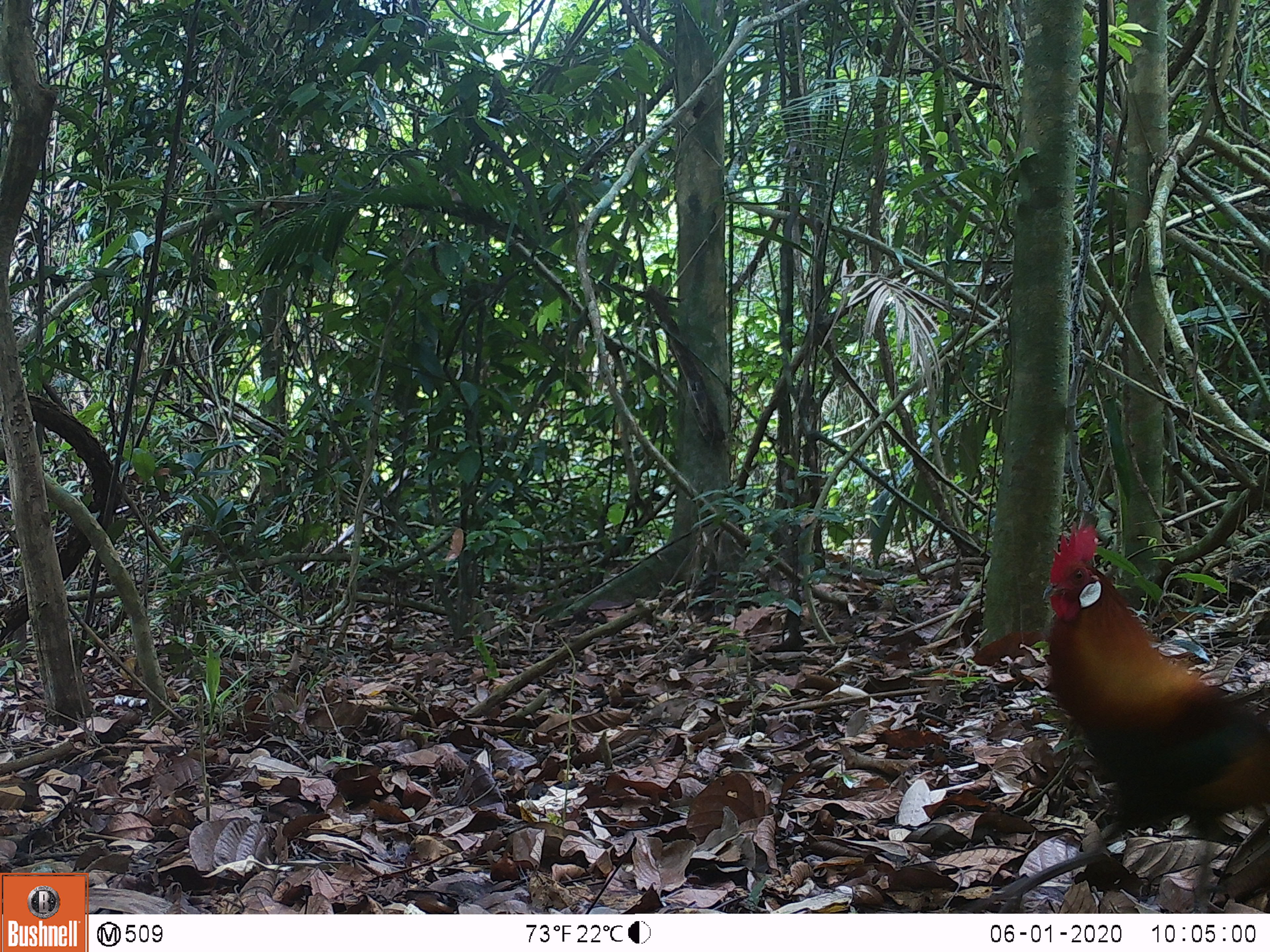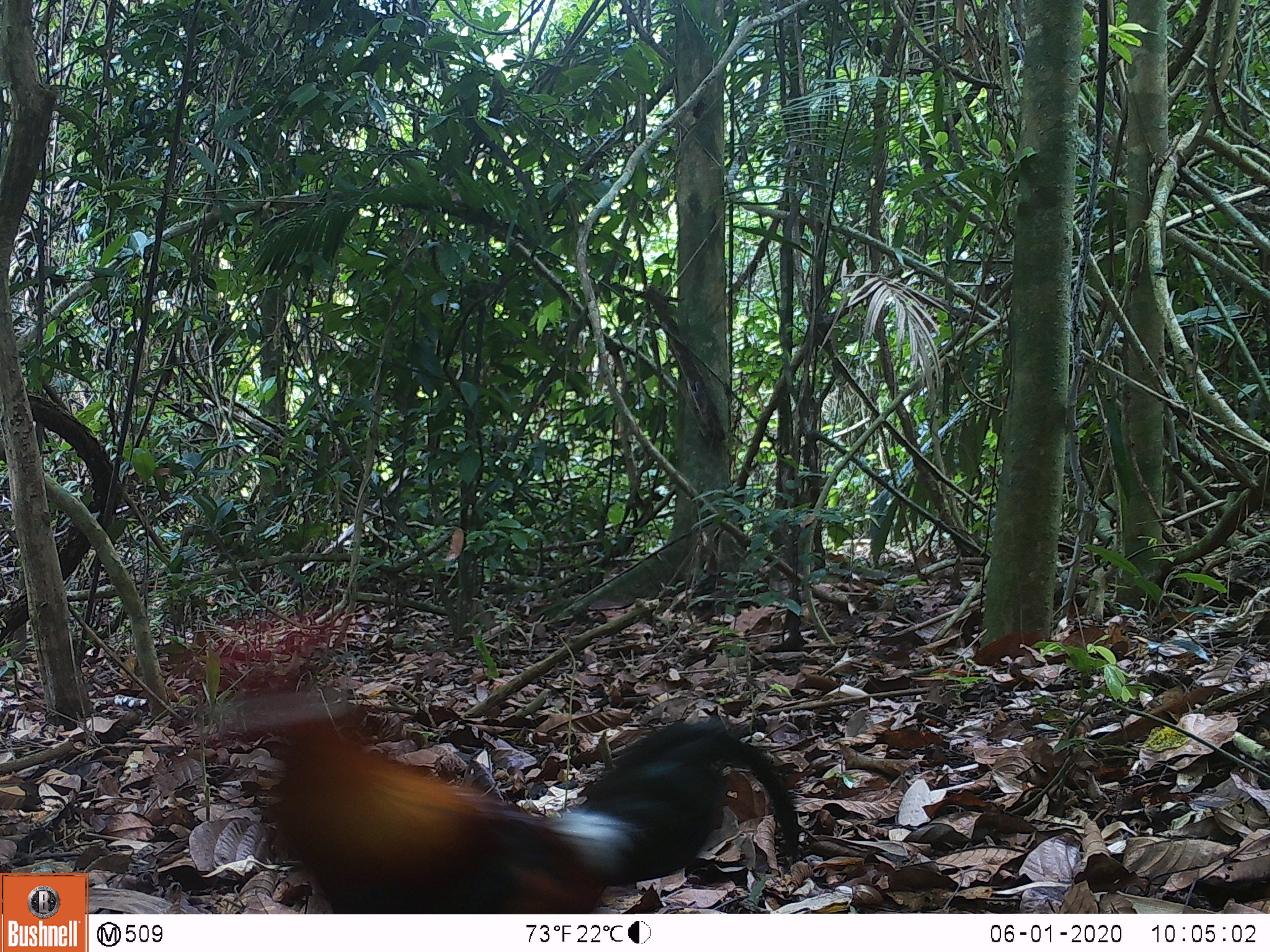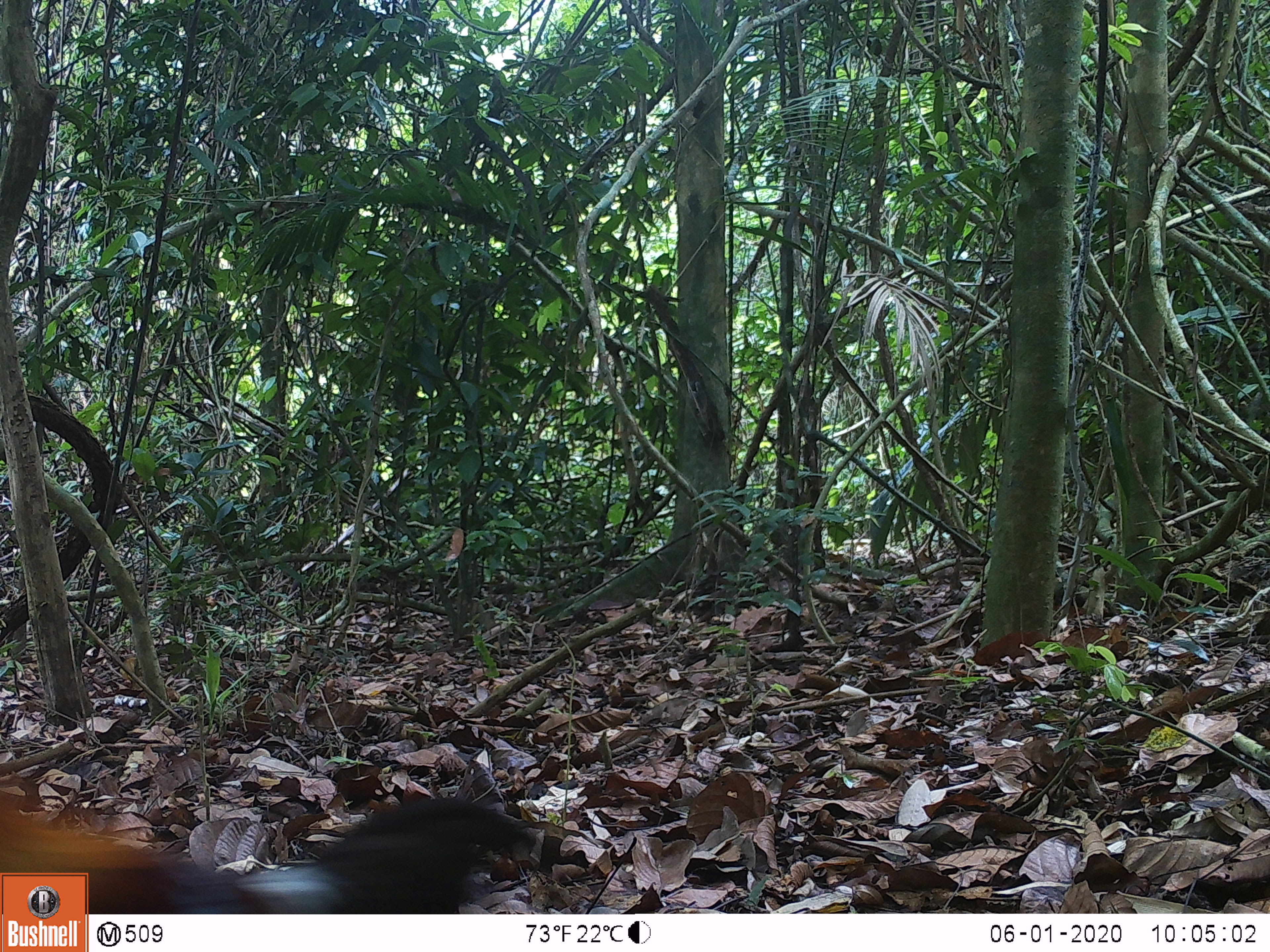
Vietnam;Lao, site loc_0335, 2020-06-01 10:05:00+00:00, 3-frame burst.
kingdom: Animalia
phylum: Chordata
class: Aves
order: Galliformes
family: Phasianidae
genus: Gallus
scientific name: Gallus gallus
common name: red junglefowl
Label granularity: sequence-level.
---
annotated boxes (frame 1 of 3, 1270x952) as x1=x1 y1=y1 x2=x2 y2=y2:
red junglefowl: x1=956 y1=519 x2=1270 y2=912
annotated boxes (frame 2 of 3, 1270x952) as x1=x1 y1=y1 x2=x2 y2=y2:
red junglefowl: x1=216 y1=690 x2=800 y2=914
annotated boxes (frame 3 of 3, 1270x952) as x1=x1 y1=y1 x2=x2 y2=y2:
red junglefowl: x1=0 y1=790 x2=539 y2=914